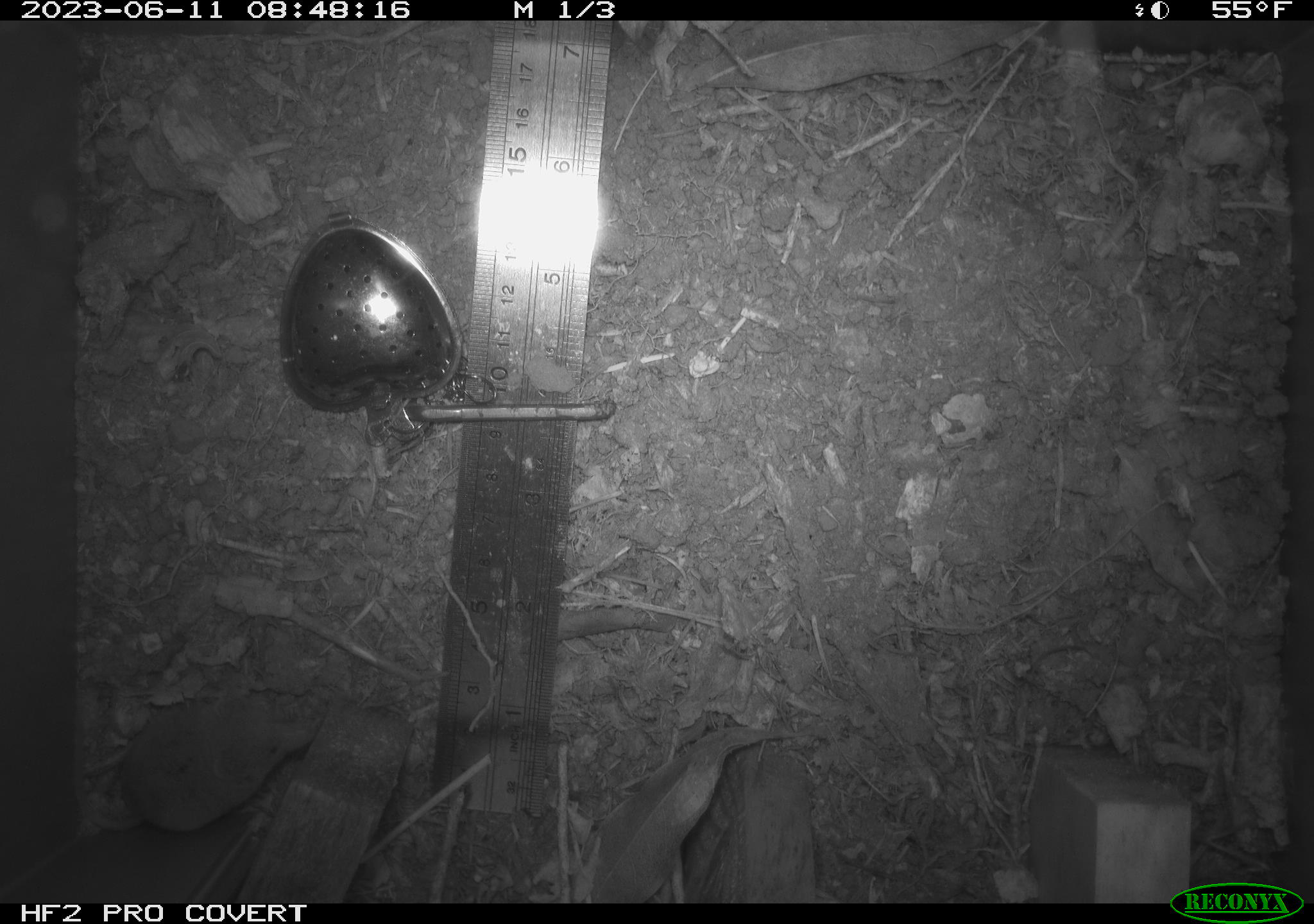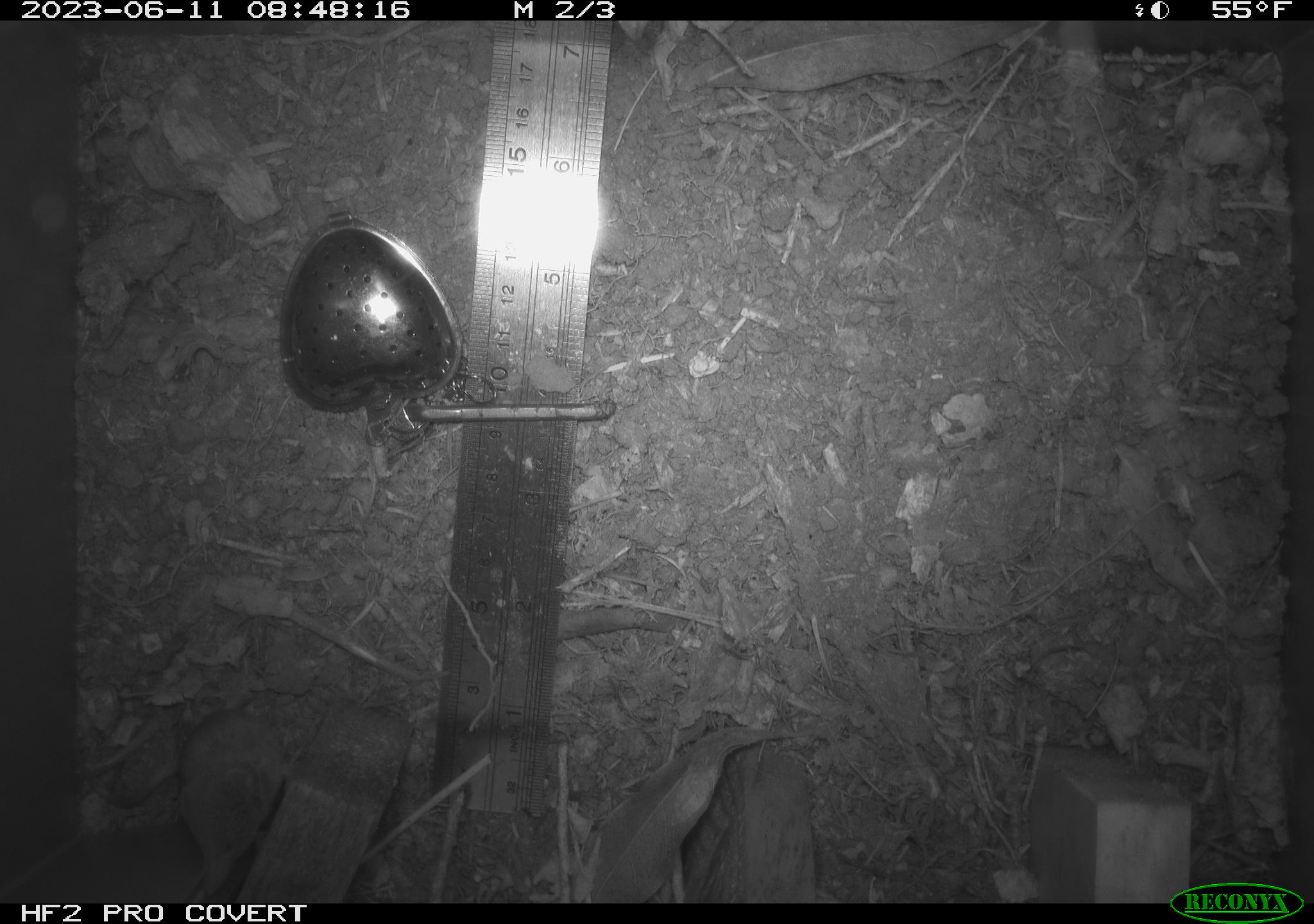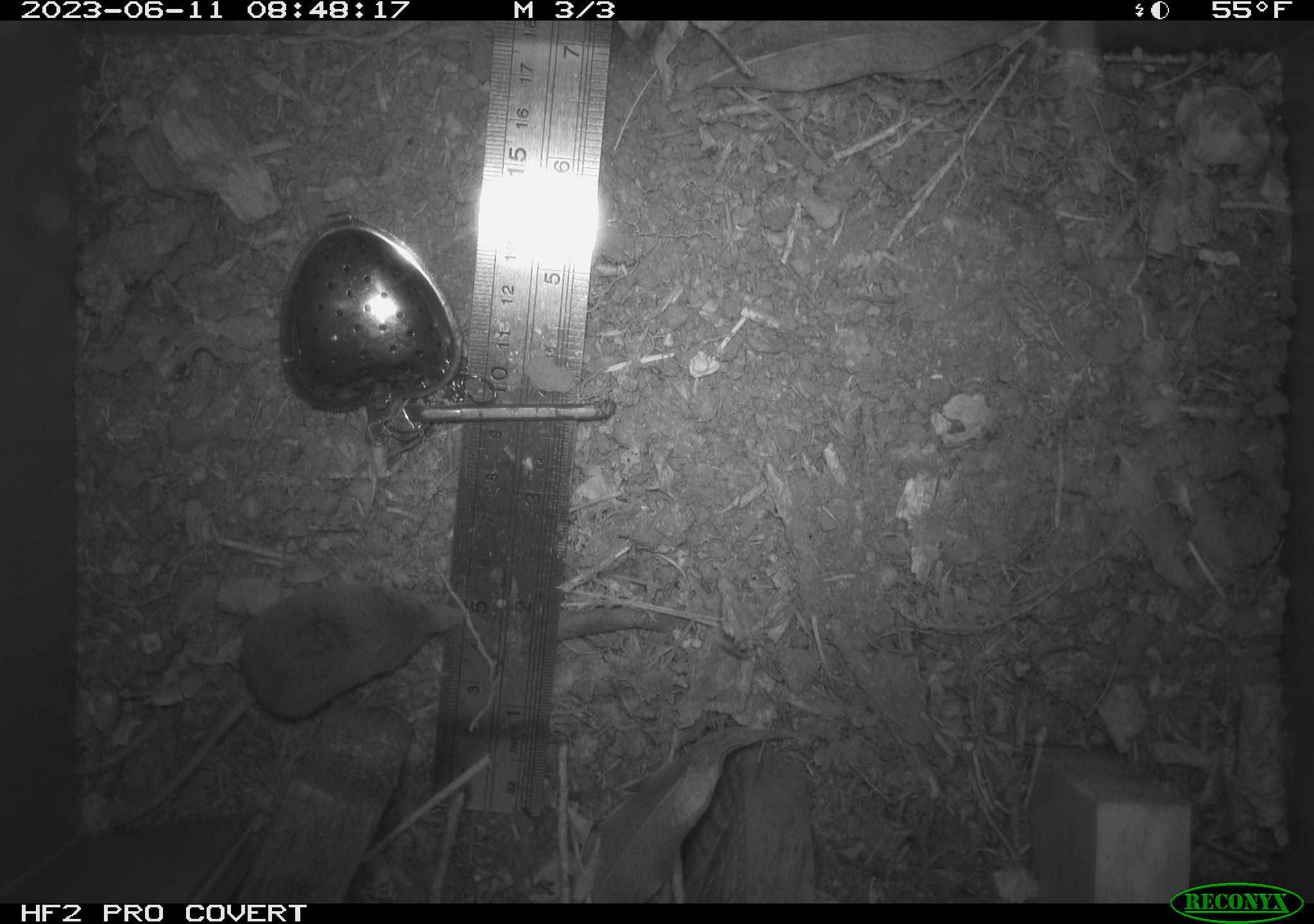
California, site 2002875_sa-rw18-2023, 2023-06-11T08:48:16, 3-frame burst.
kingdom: Animalia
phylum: Chordata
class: Mammalia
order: Eulipotyphla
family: Soricidae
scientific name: Soricidae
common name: shrews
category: soricidae family